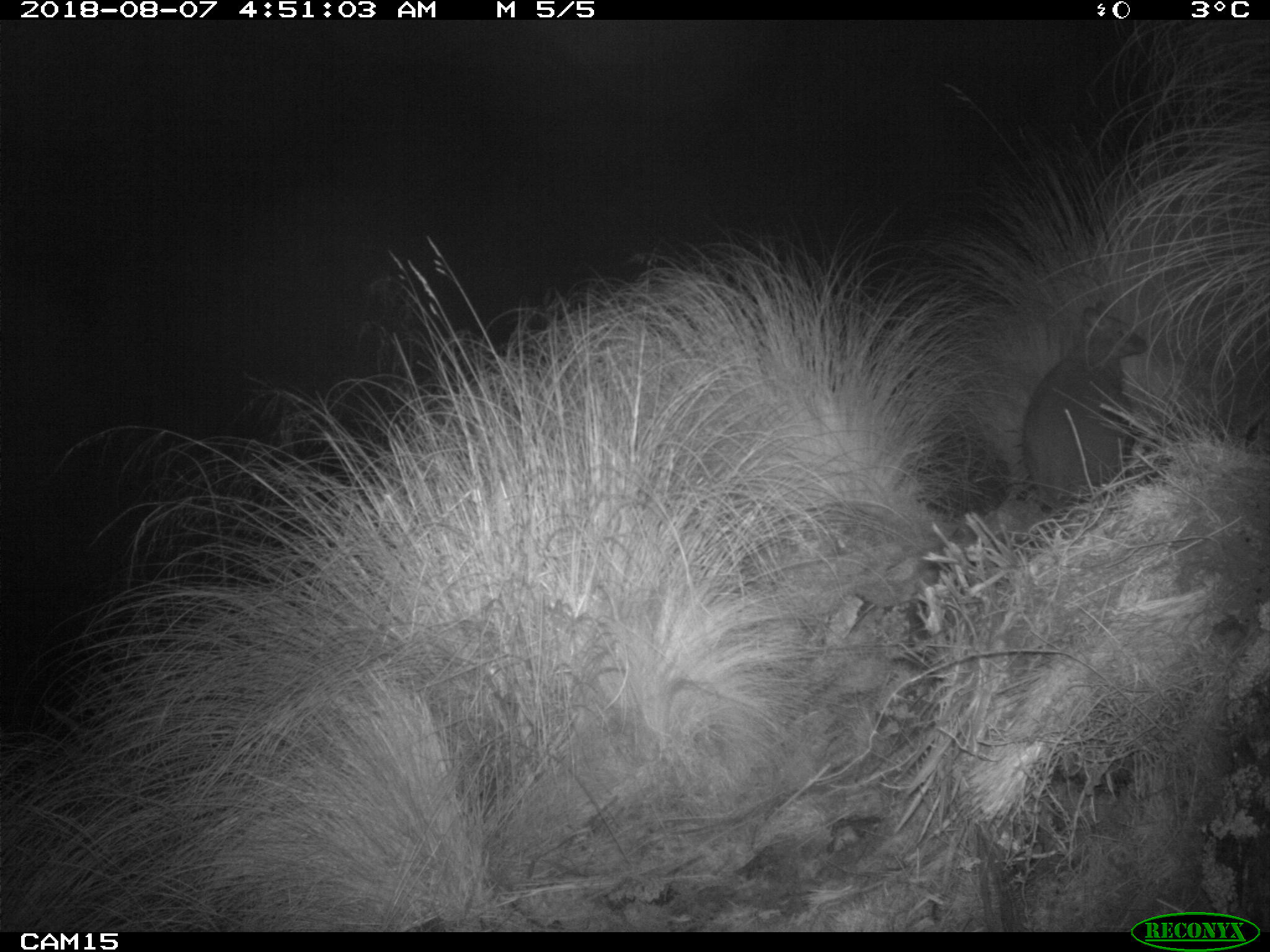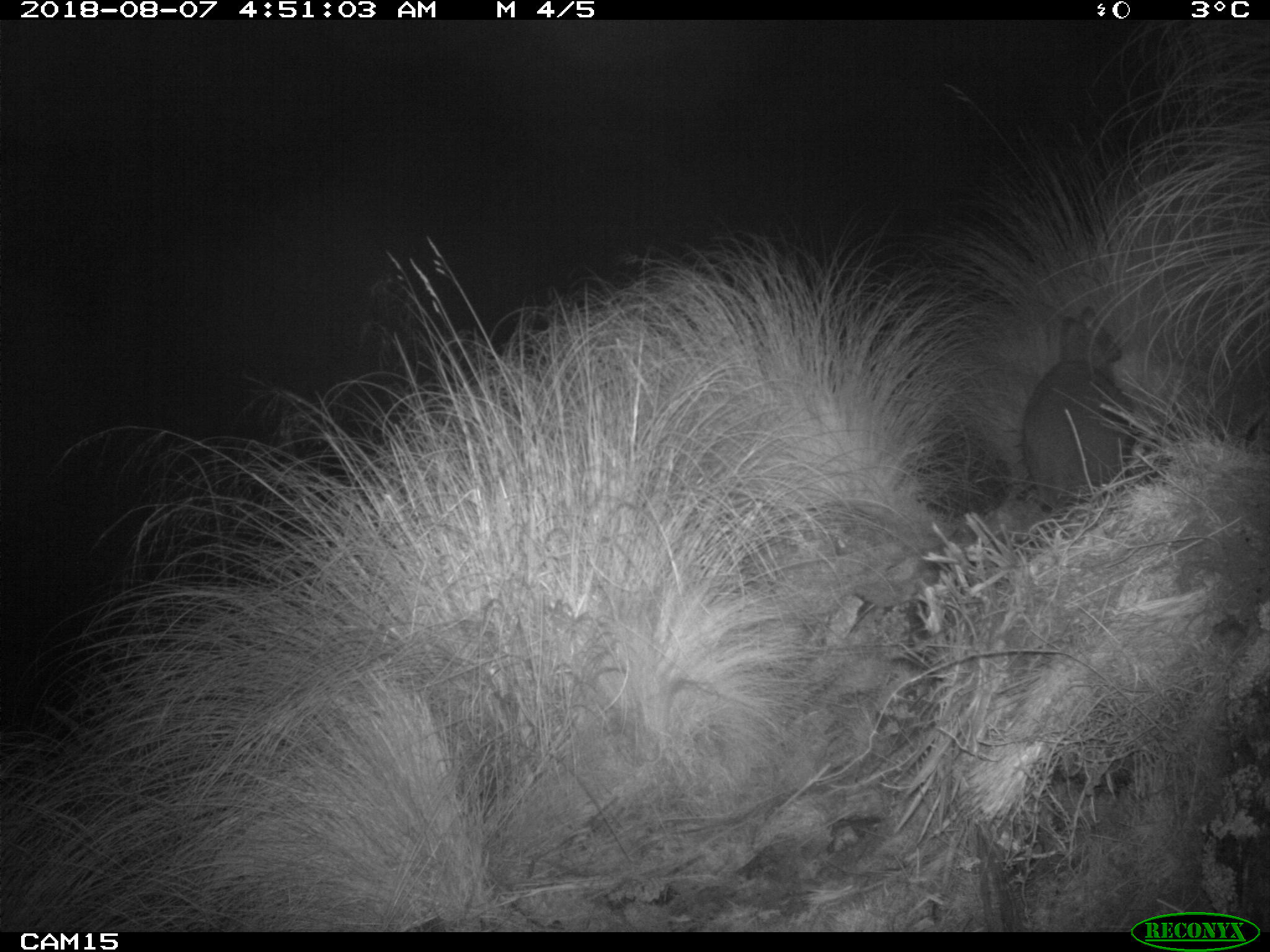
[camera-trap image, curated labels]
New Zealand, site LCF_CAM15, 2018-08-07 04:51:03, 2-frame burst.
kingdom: Animalia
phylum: Chordata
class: Mammalia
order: Diprotodontia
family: Macropodidae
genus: Notamacropus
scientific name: Notamacropus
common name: wallaby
Wallaby (Notamacropus).